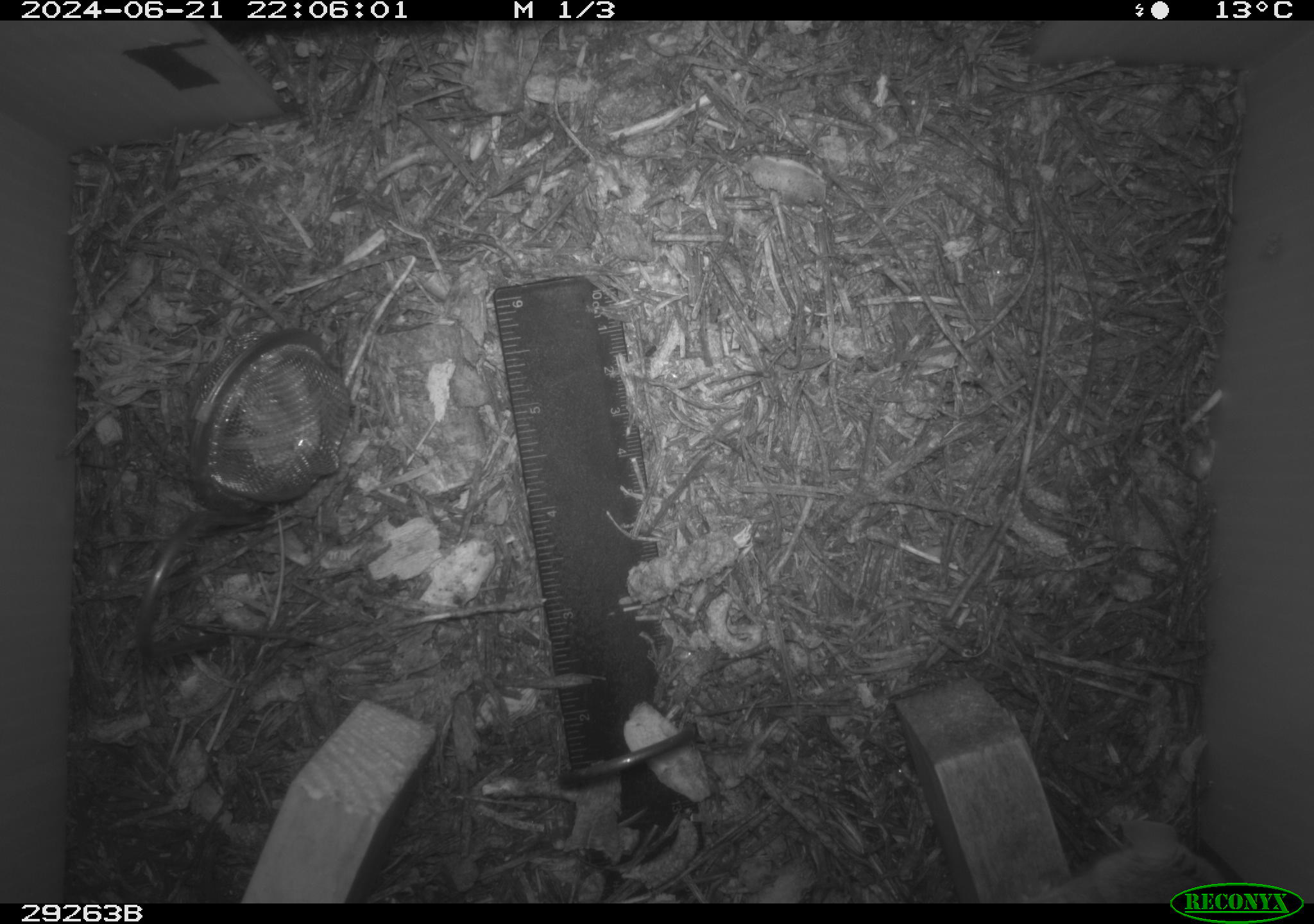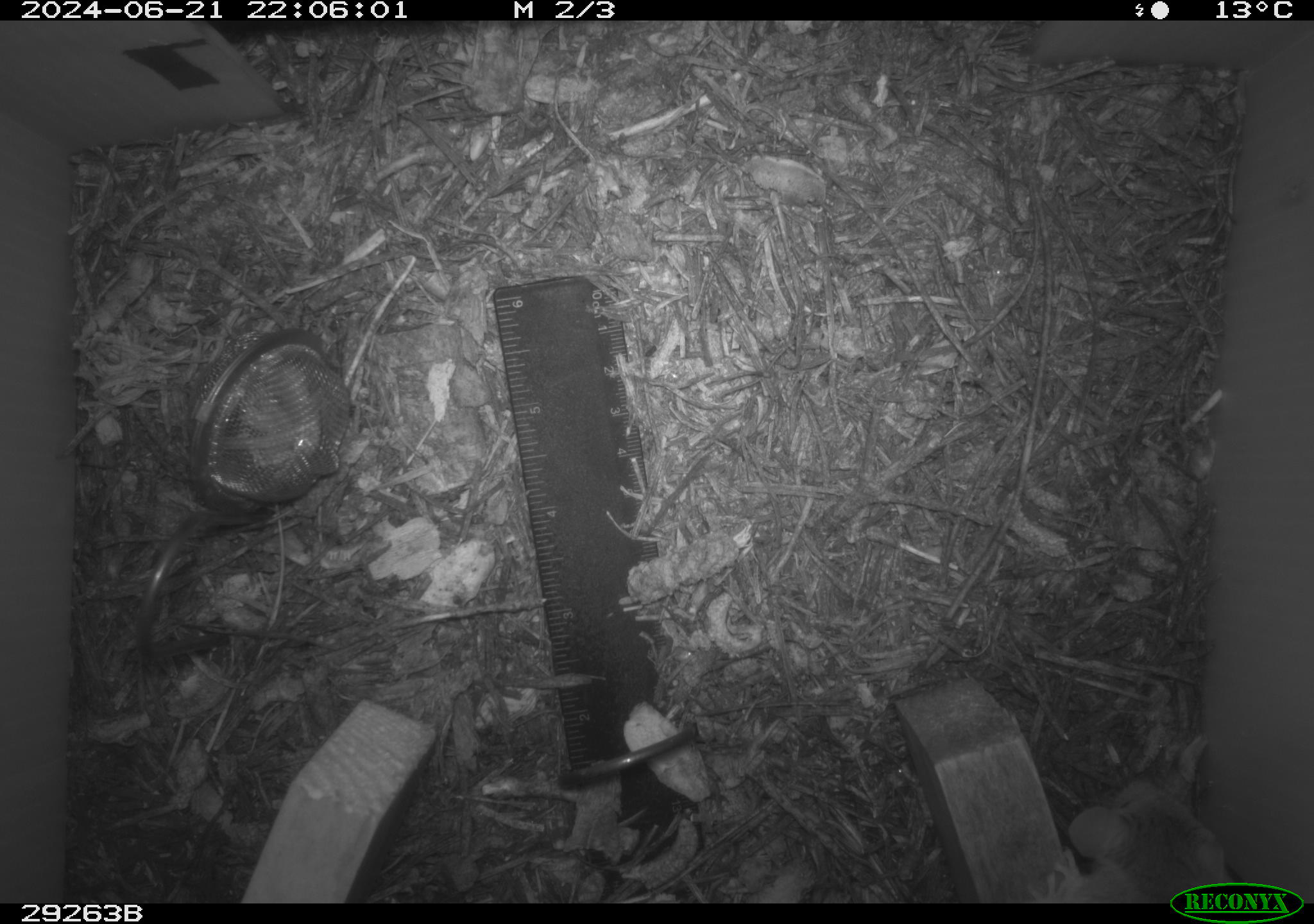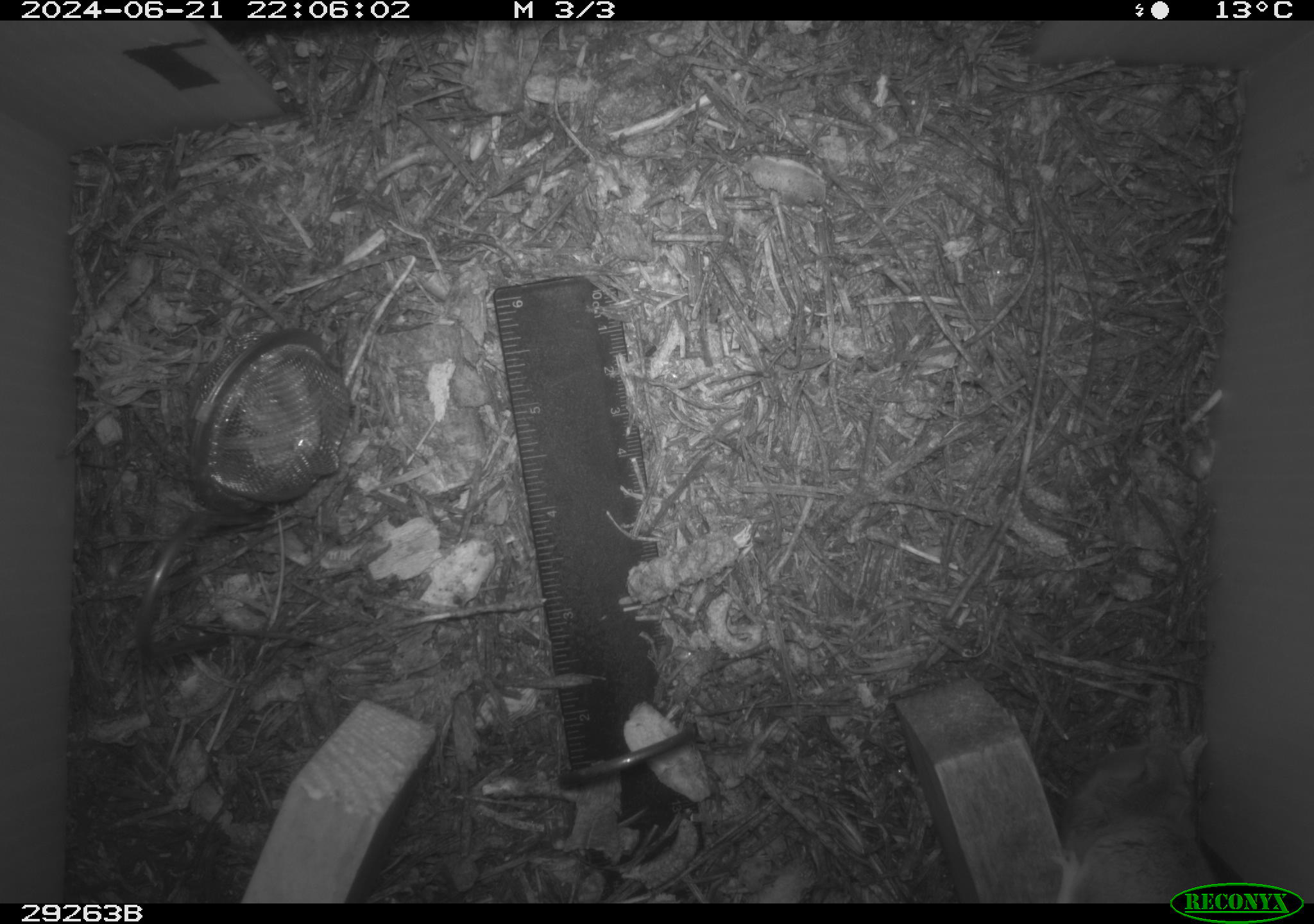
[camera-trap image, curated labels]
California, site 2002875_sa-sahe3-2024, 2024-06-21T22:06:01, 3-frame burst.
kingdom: Animalia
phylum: Chordata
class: Mammalia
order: Rodentia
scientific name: Rodentia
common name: rodent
Rodent (Rodentia).